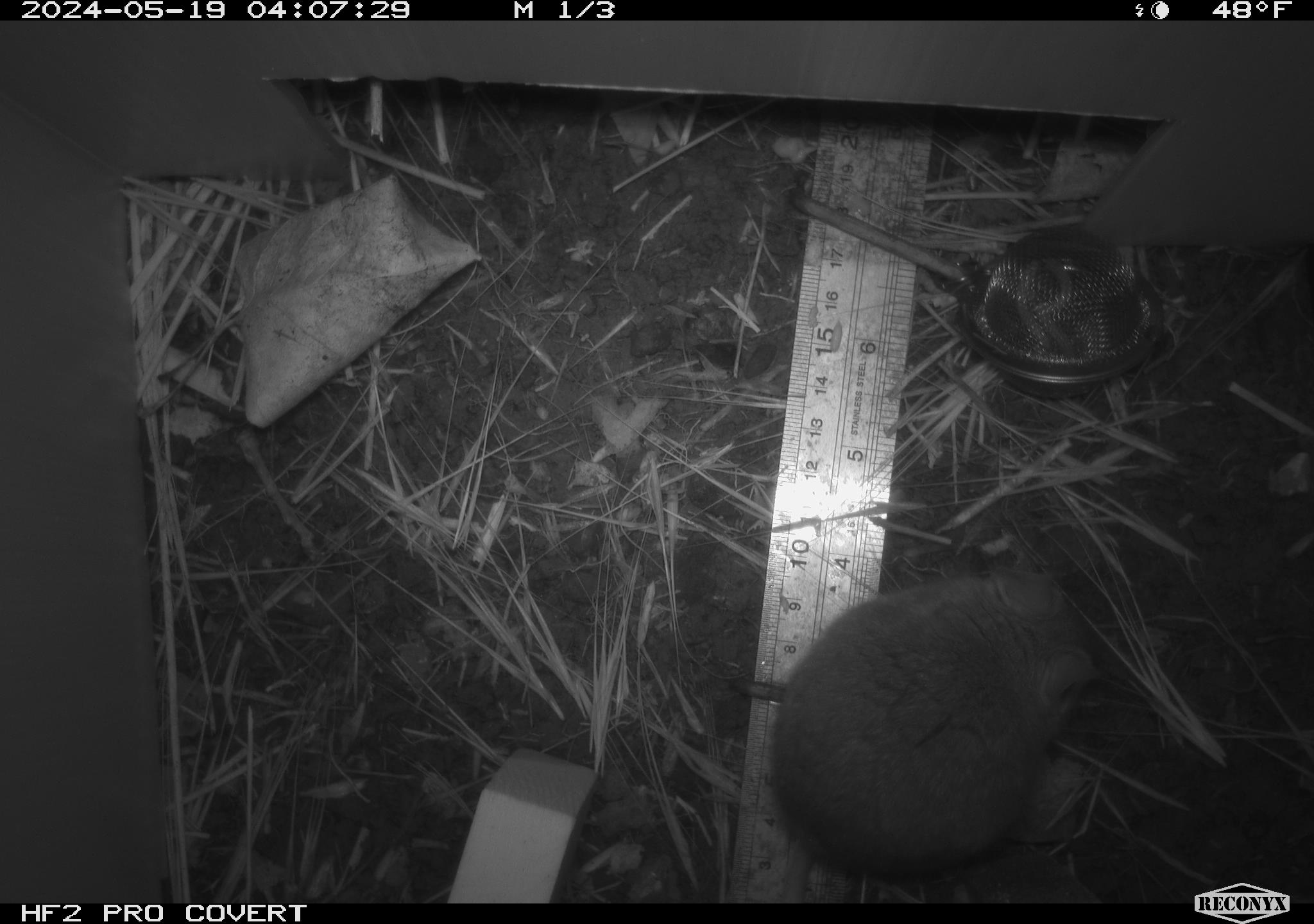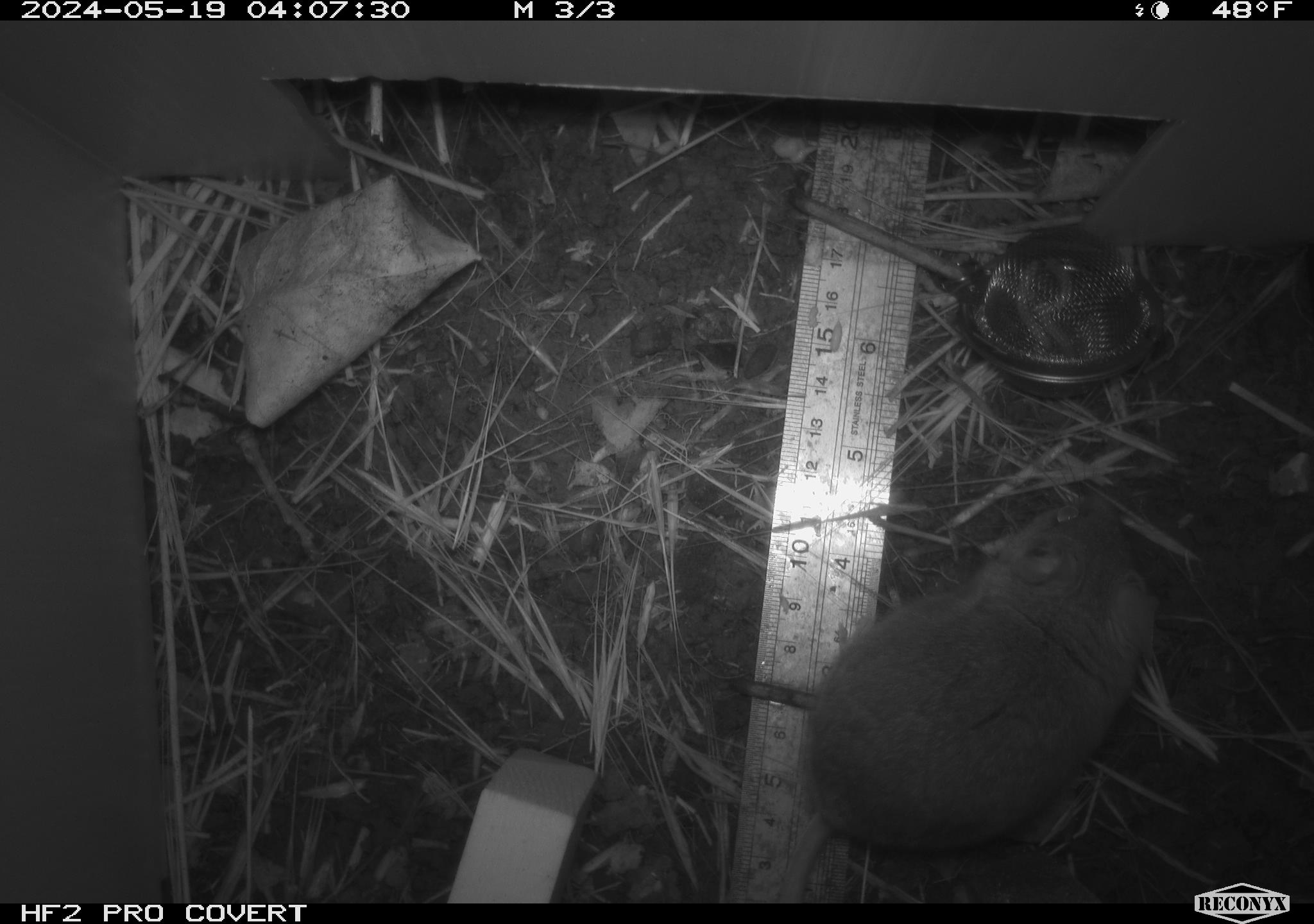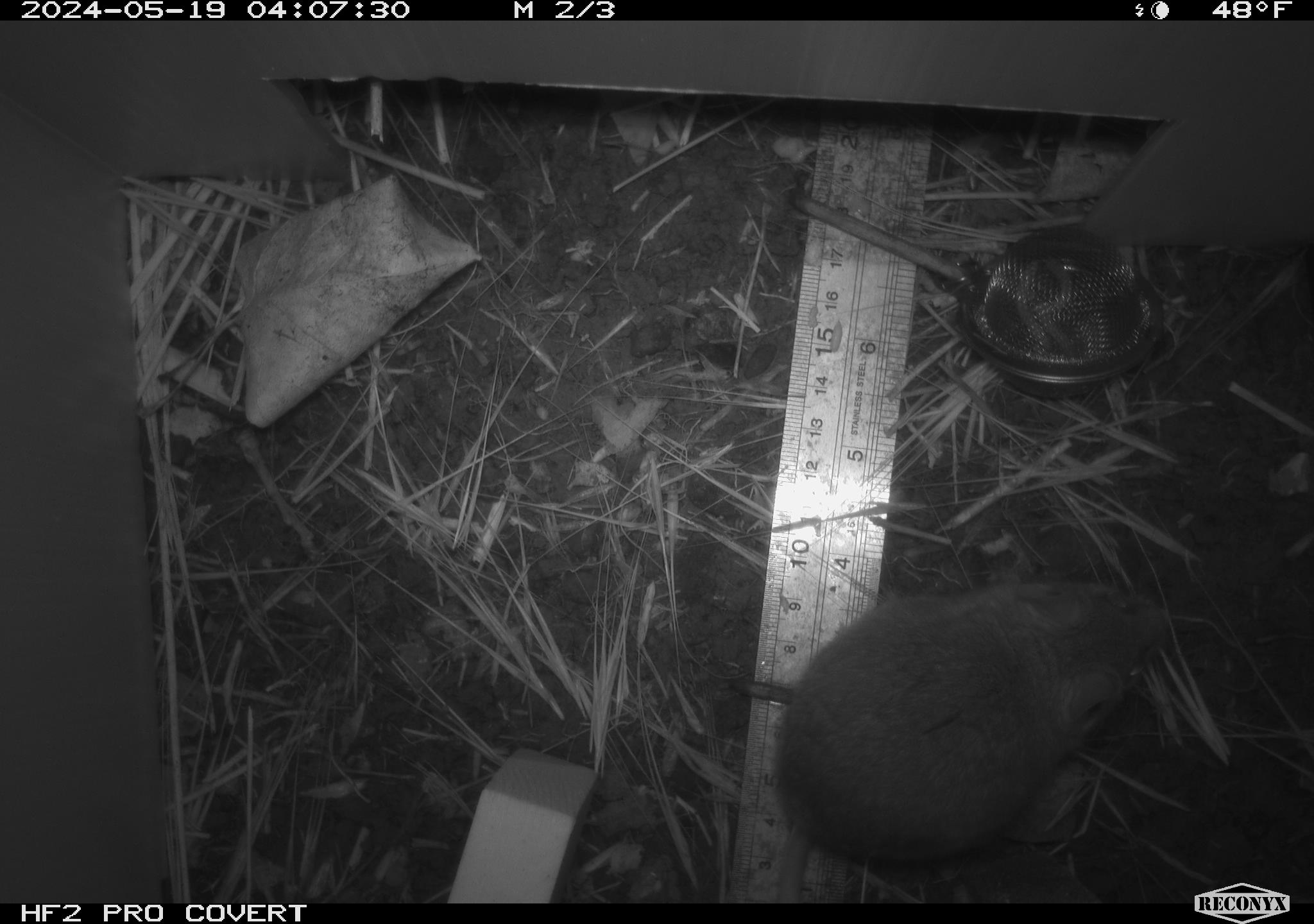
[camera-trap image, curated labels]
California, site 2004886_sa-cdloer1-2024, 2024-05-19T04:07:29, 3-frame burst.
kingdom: Animalia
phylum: Chordata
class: Mammalia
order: Rodentia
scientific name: Rodentia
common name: mouse species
Mouse species (Rodentia).